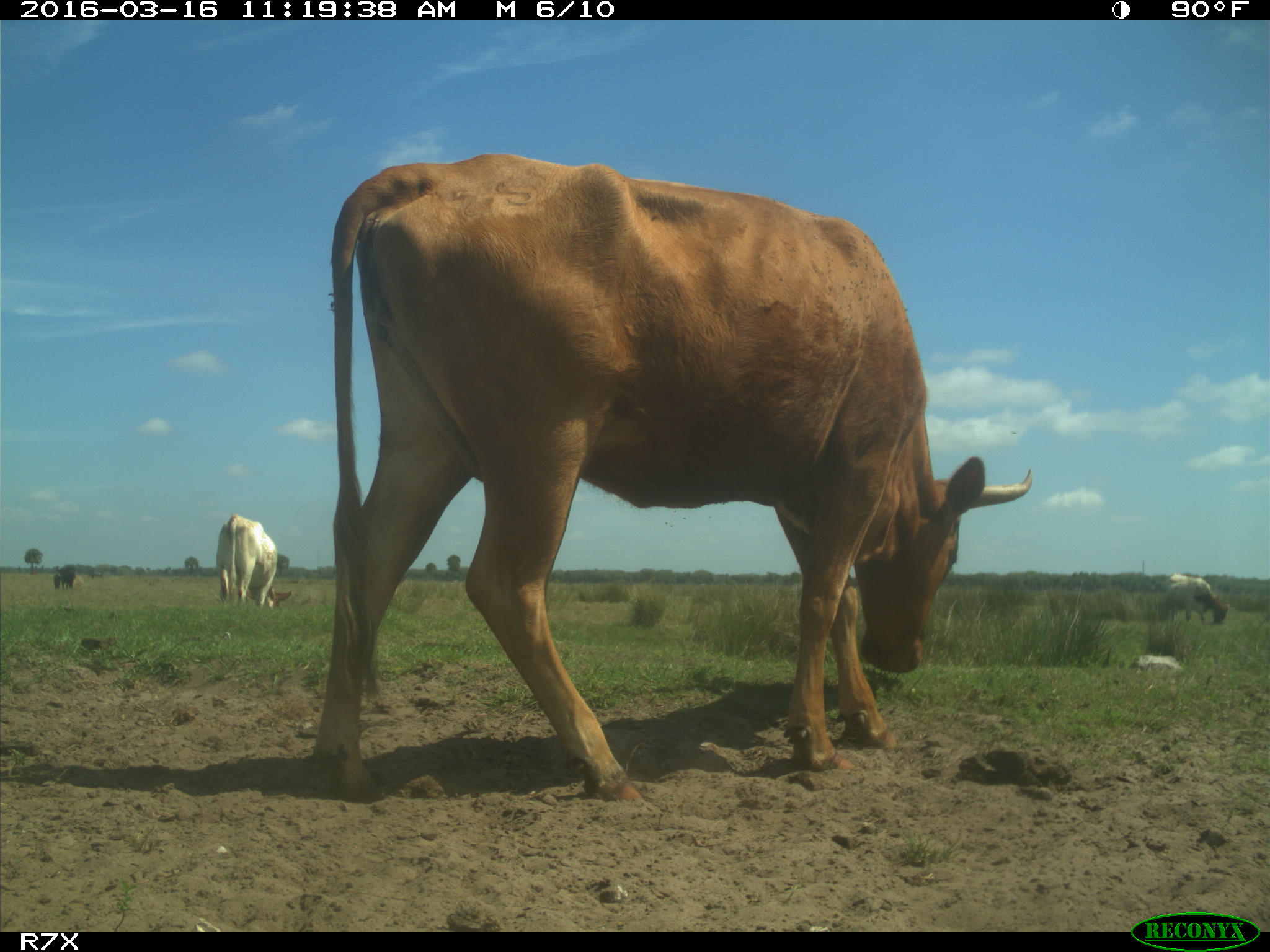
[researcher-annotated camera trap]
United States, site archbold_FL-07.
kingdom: Animalia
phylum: Chordata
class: Mammalia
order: Artiodactyla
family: Bovidae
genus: Bos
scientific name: Bos taurus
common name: domestic cow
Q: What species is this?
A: Bos taurus (domestic cow).